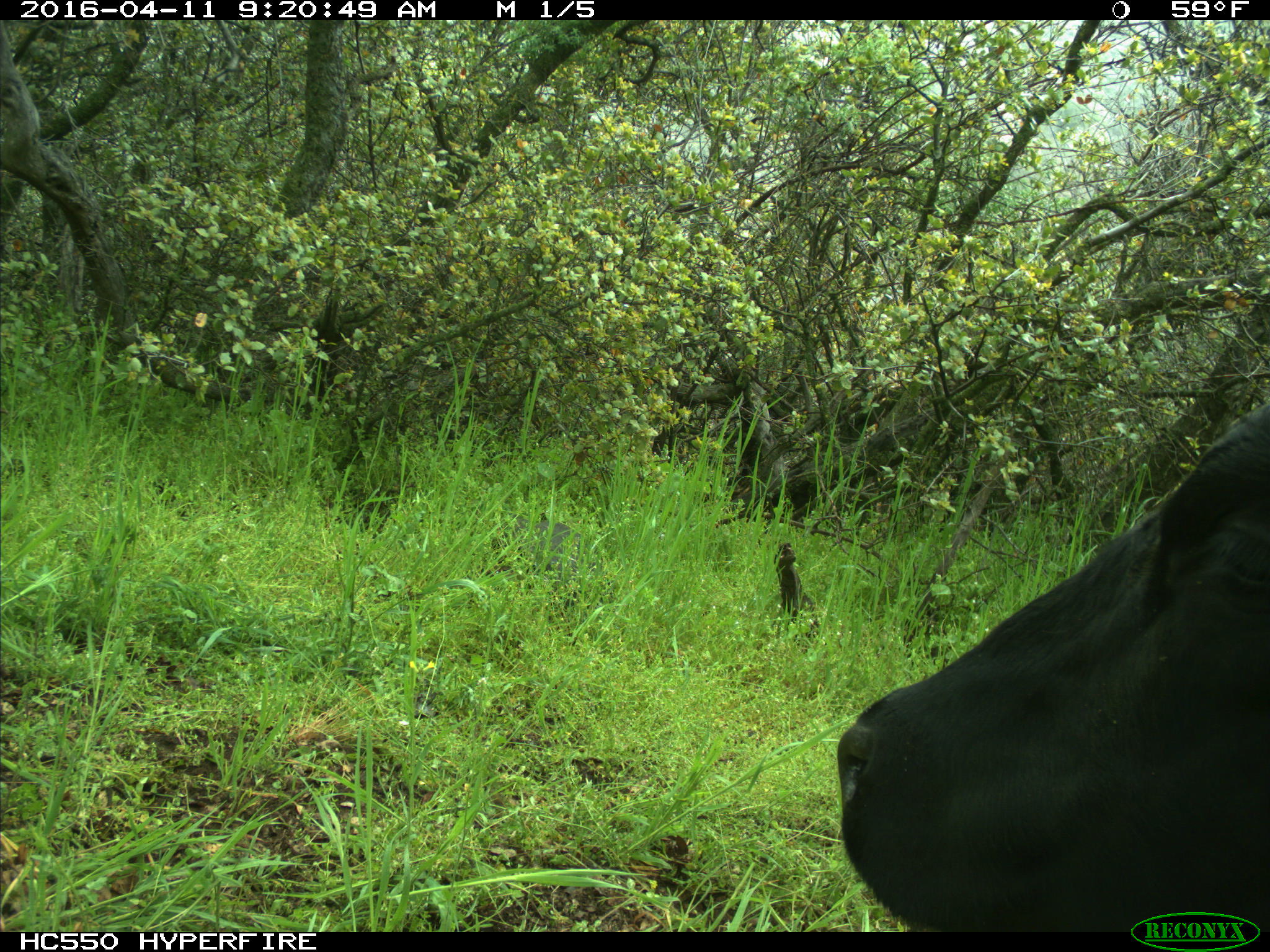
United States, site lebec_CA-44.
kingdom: Animalia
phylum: Chordata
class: Mammalia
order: Artiodactyla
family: Bovidae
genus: Bos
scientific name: Bos taurus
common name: domestic cow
Bos taurus (domestic cow).